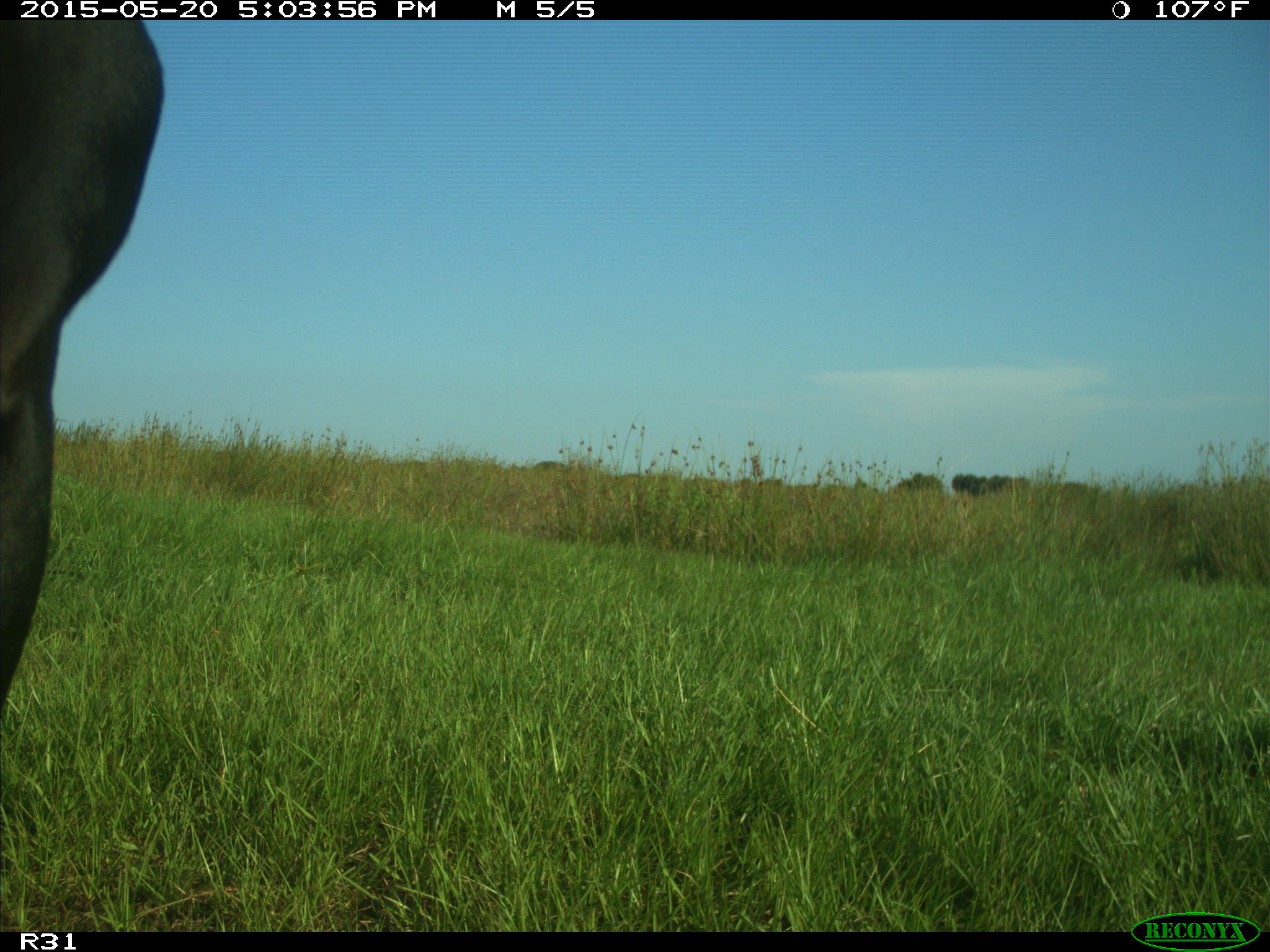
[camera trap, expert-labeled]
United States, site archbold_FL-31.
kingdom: Animalia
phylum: Chordata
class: Mammalia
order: Artiodactyla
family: Bovidae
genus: Bos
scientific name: Bos taurus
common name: domestic cow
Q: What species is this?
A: Bos taurus (domestic cow).